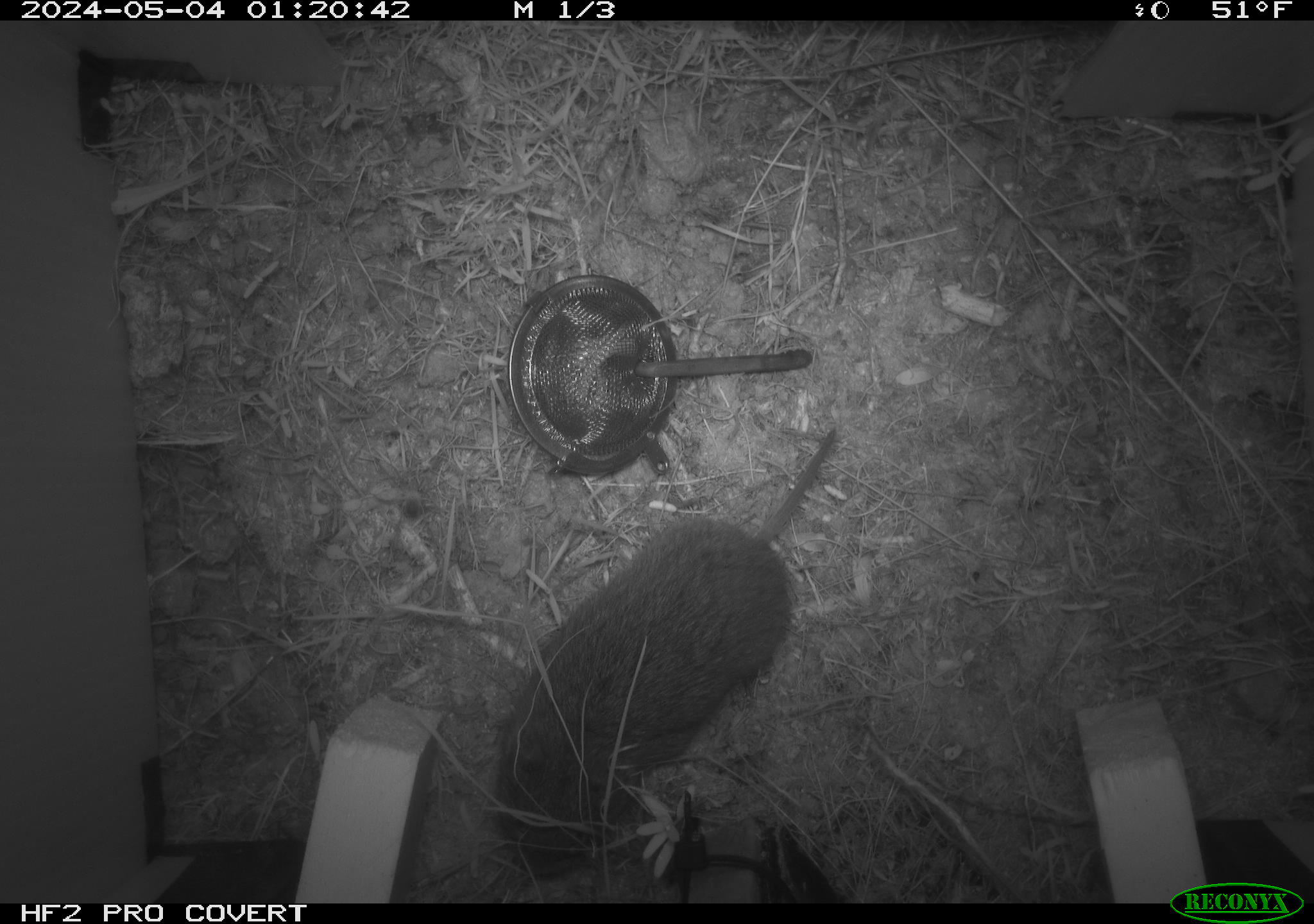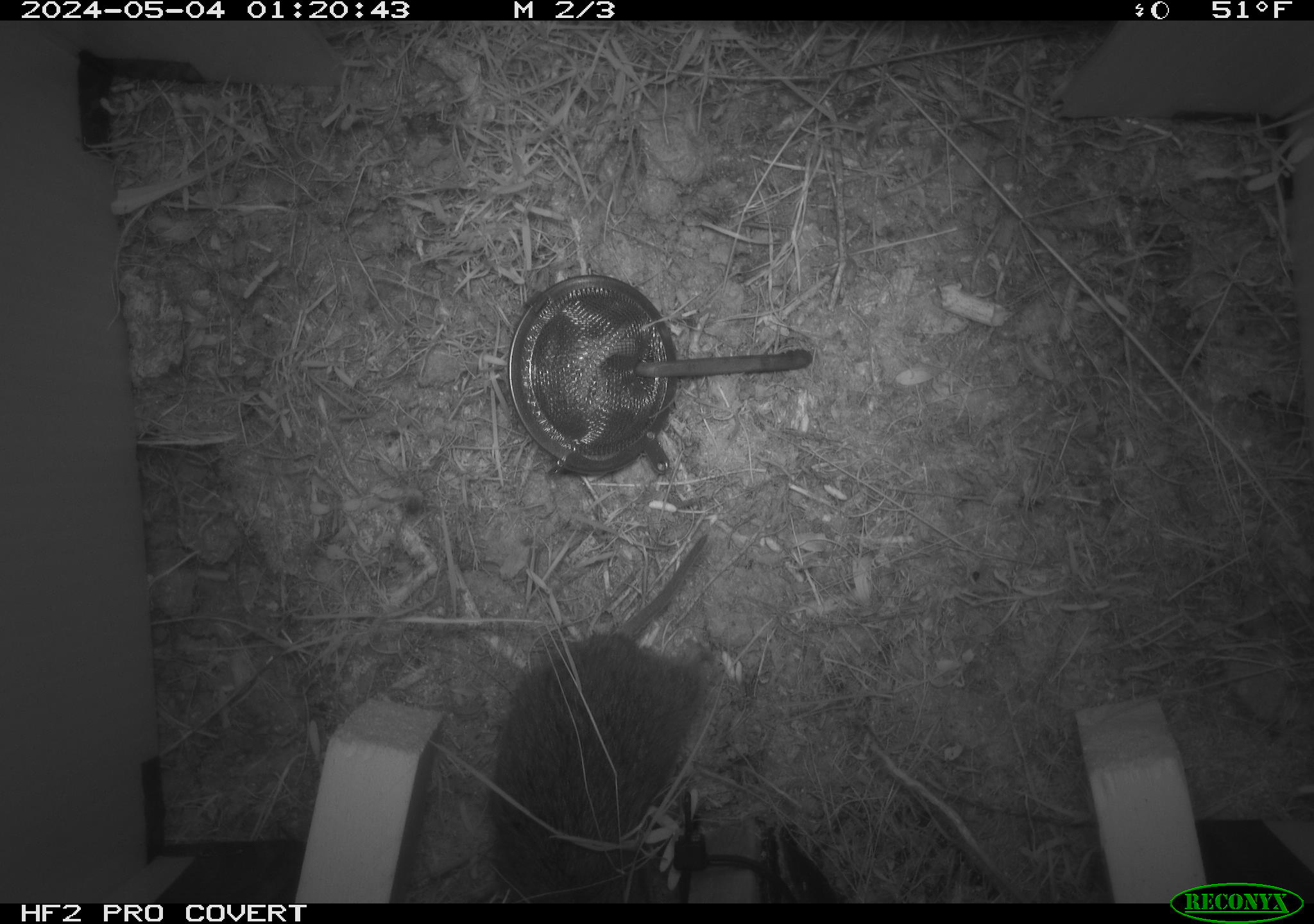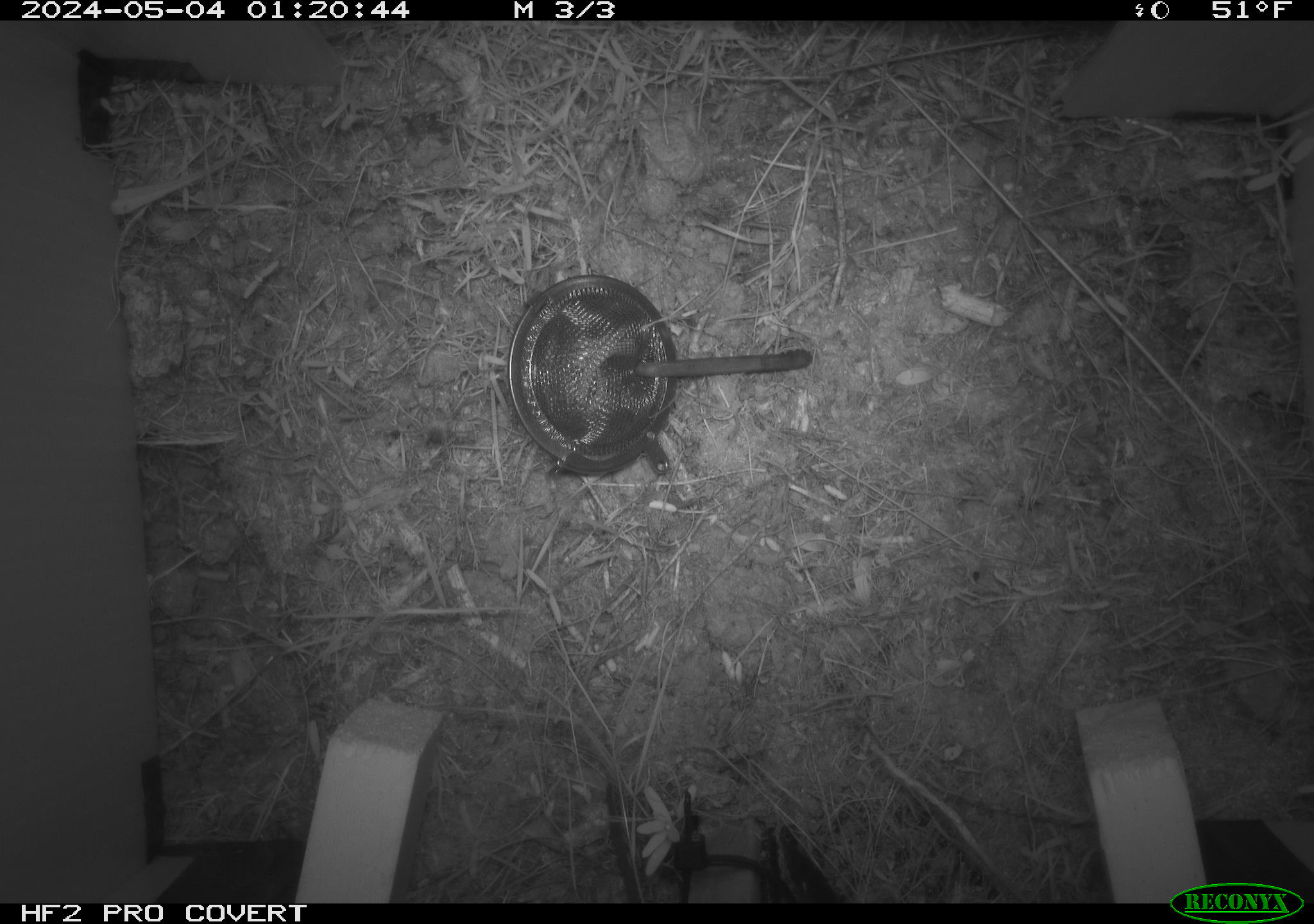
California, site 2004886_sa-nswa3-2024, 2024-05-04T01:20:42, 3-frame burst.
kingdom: Animalia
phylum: Chordata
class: Mammalia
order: Rodentia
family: Cricetidae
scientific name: Arvicolinae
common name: voles, lemmings, and muskrats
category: arvicolinae subfamily